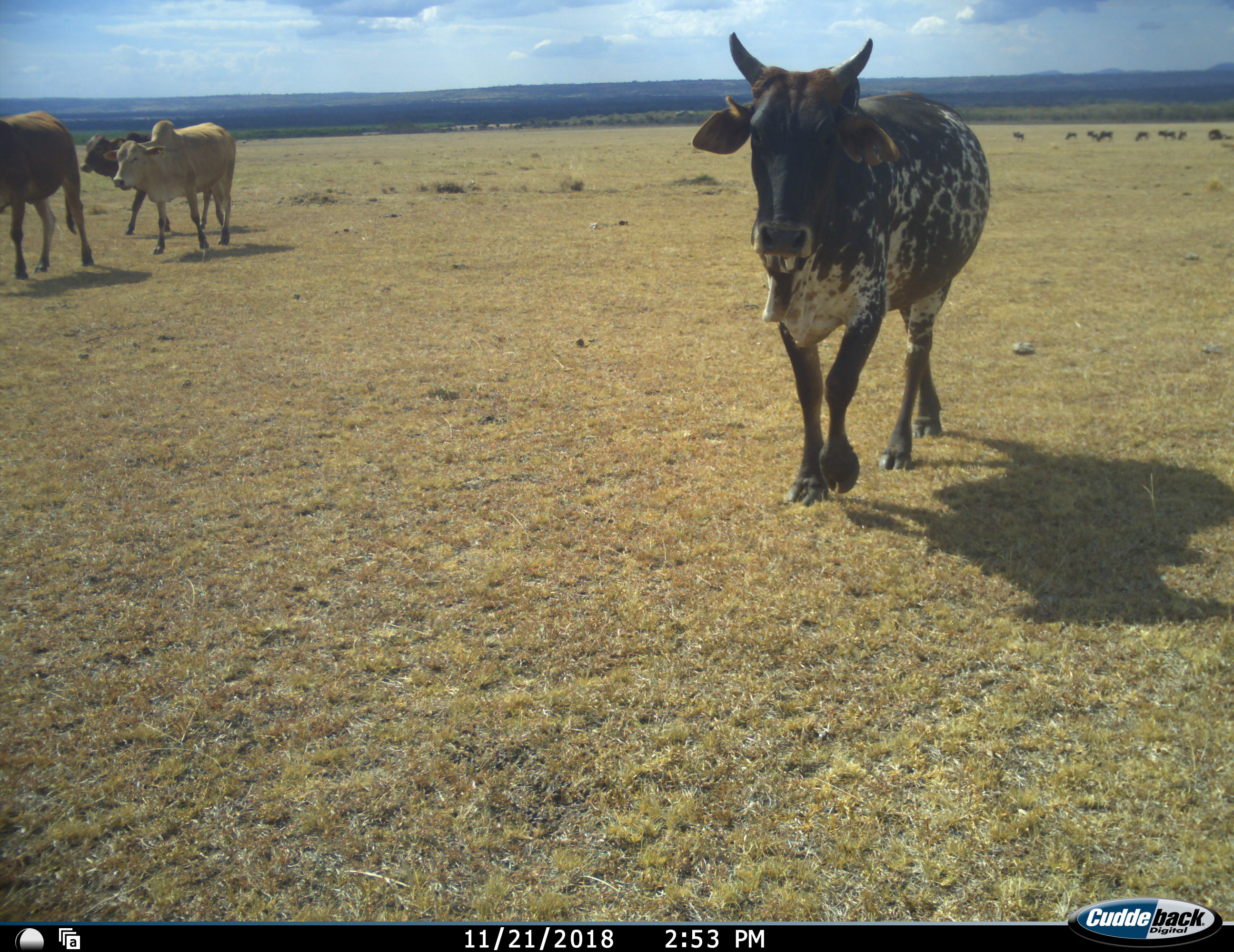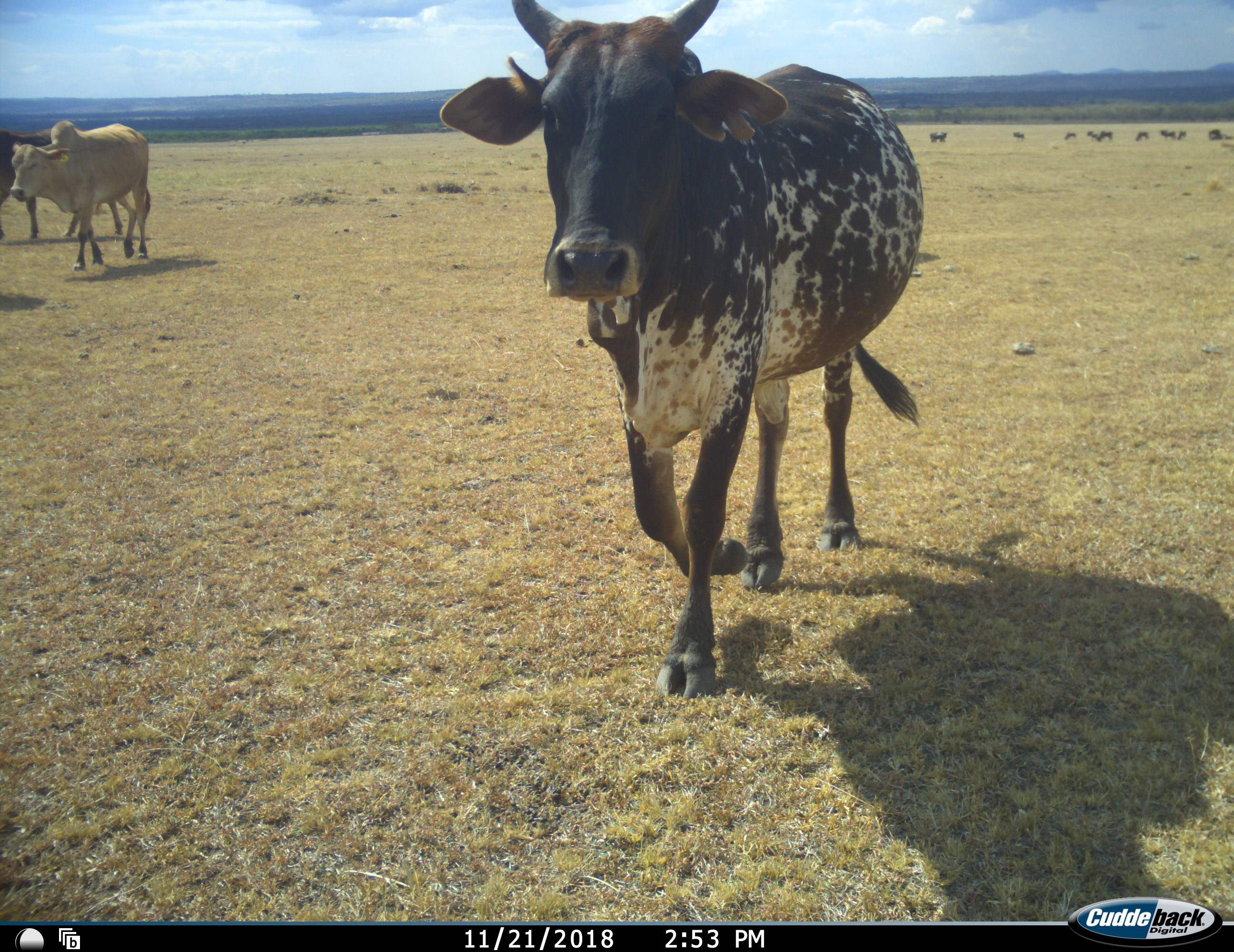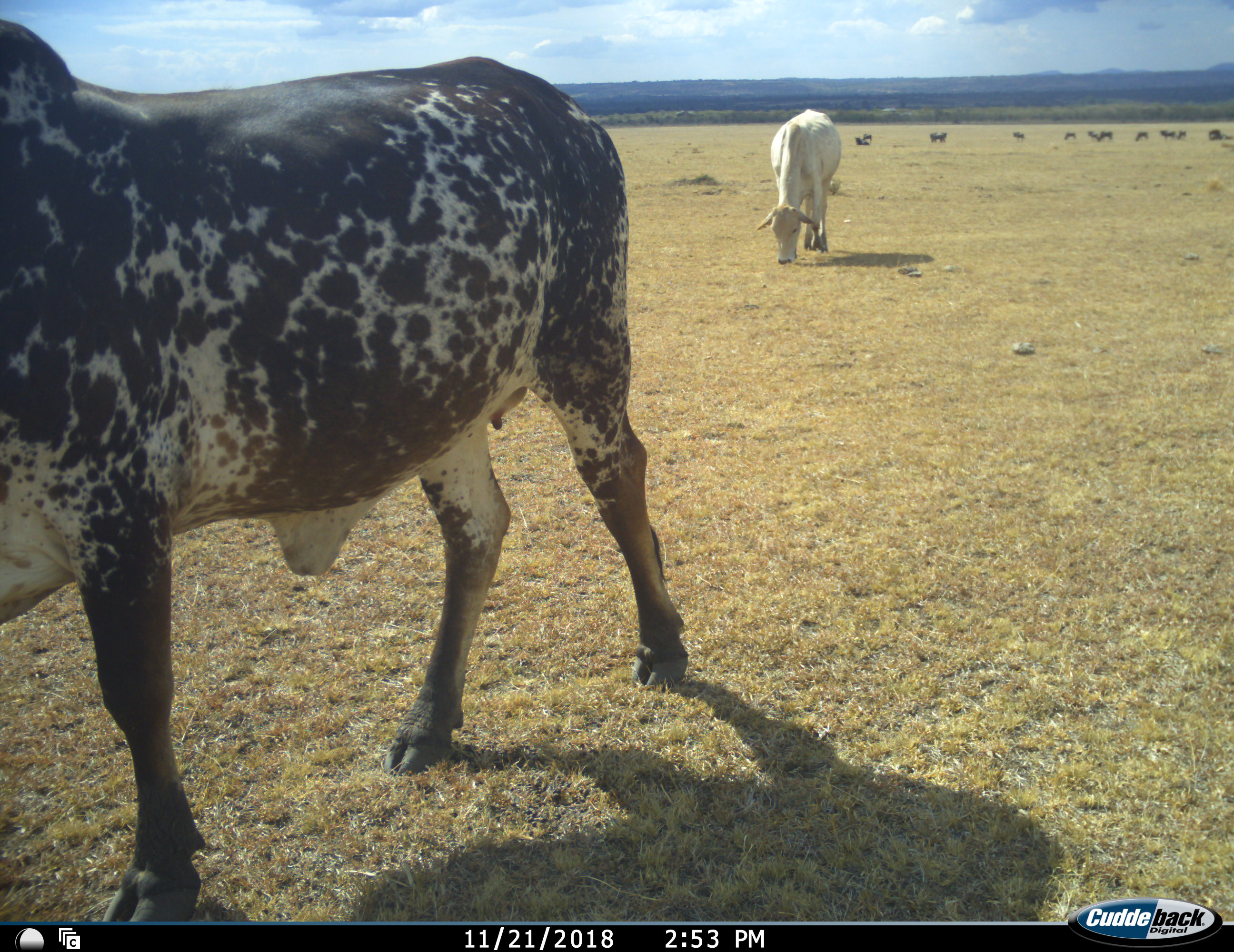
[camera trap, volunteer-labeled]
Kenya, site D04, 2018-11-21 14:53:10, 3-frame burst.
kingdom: Animalia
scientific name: Animalia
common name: animal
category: domesticanimal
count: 5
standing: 30%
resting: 0%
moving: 90%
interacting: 0%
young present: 10%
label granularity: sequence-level